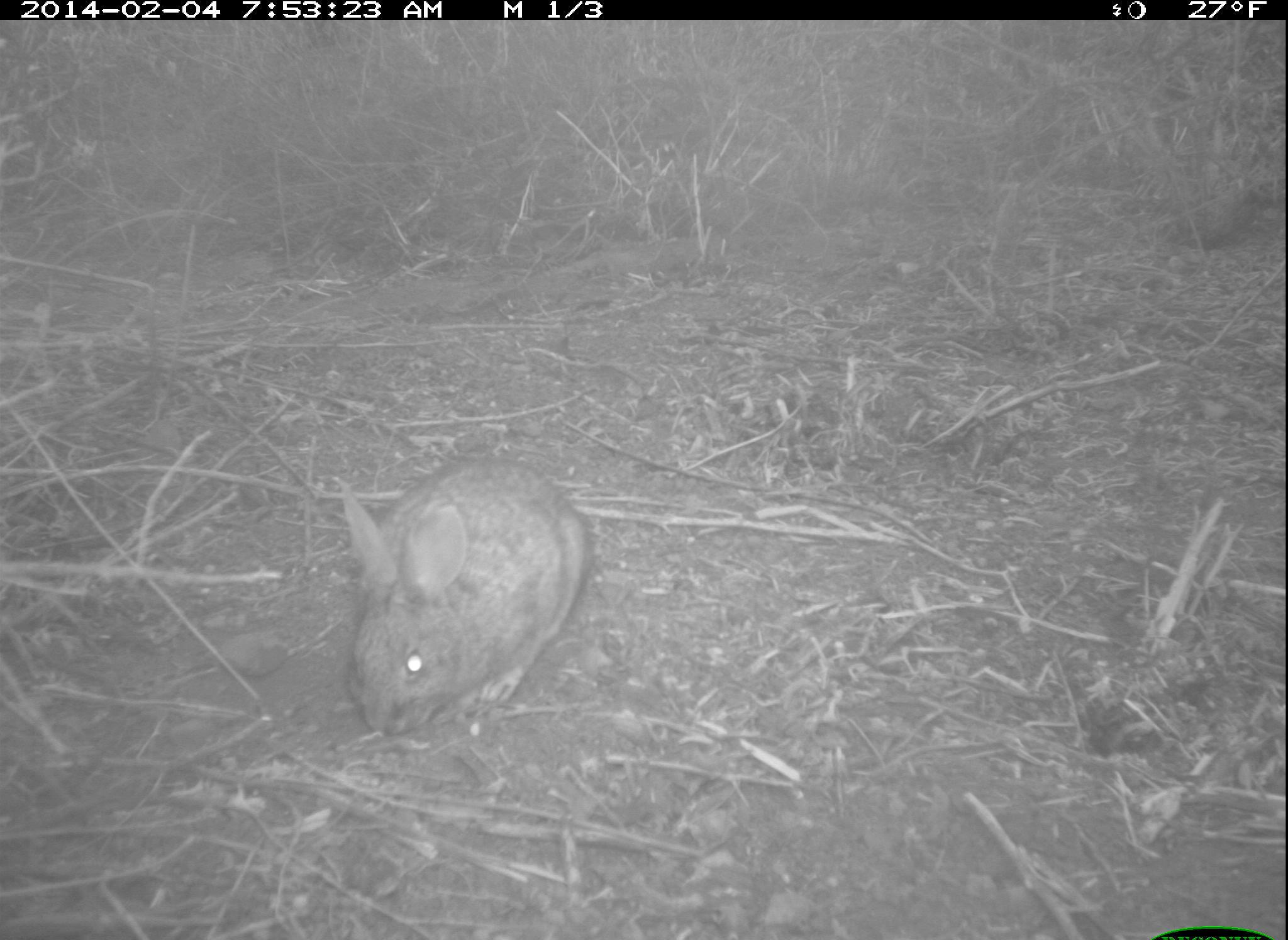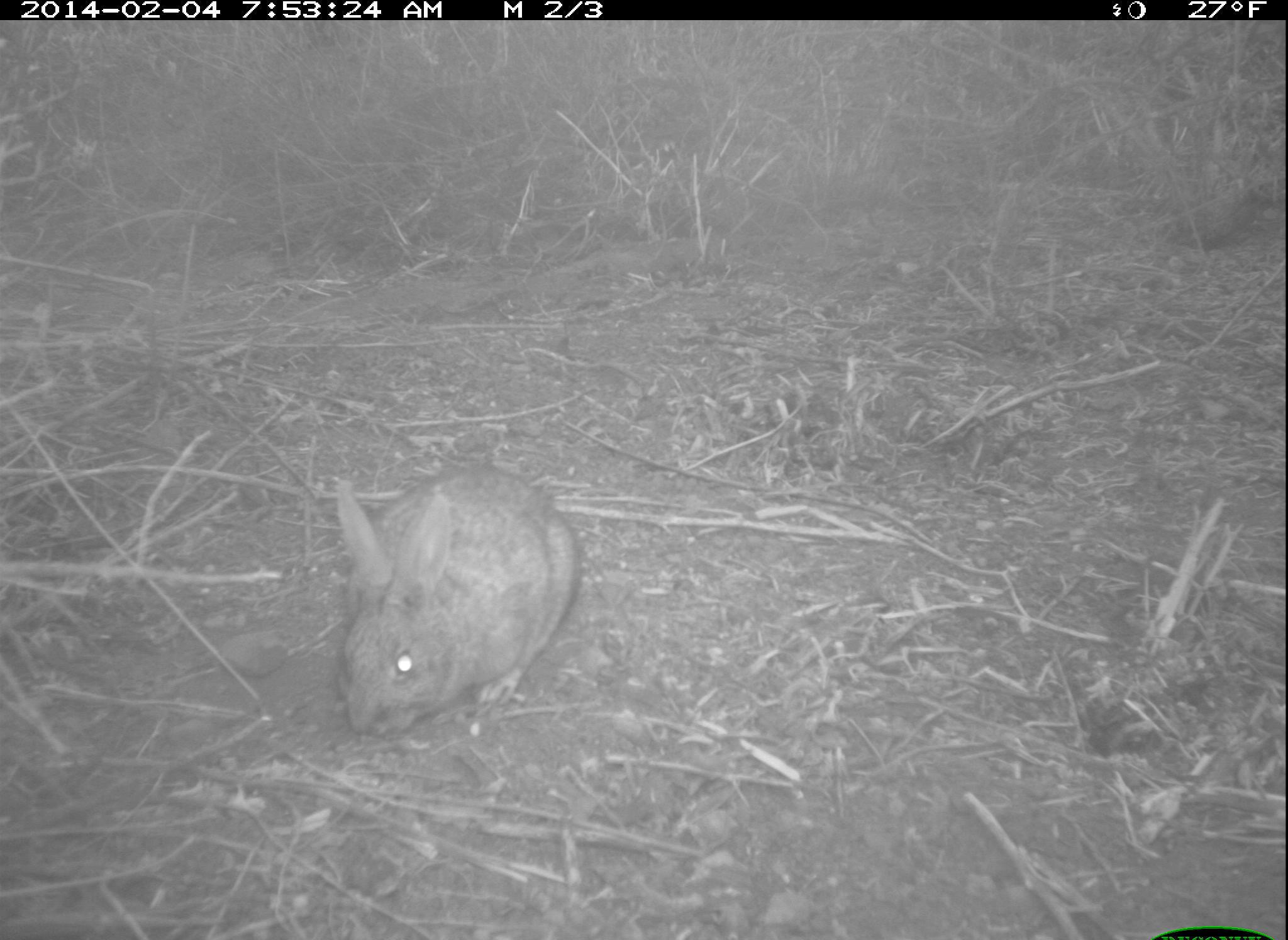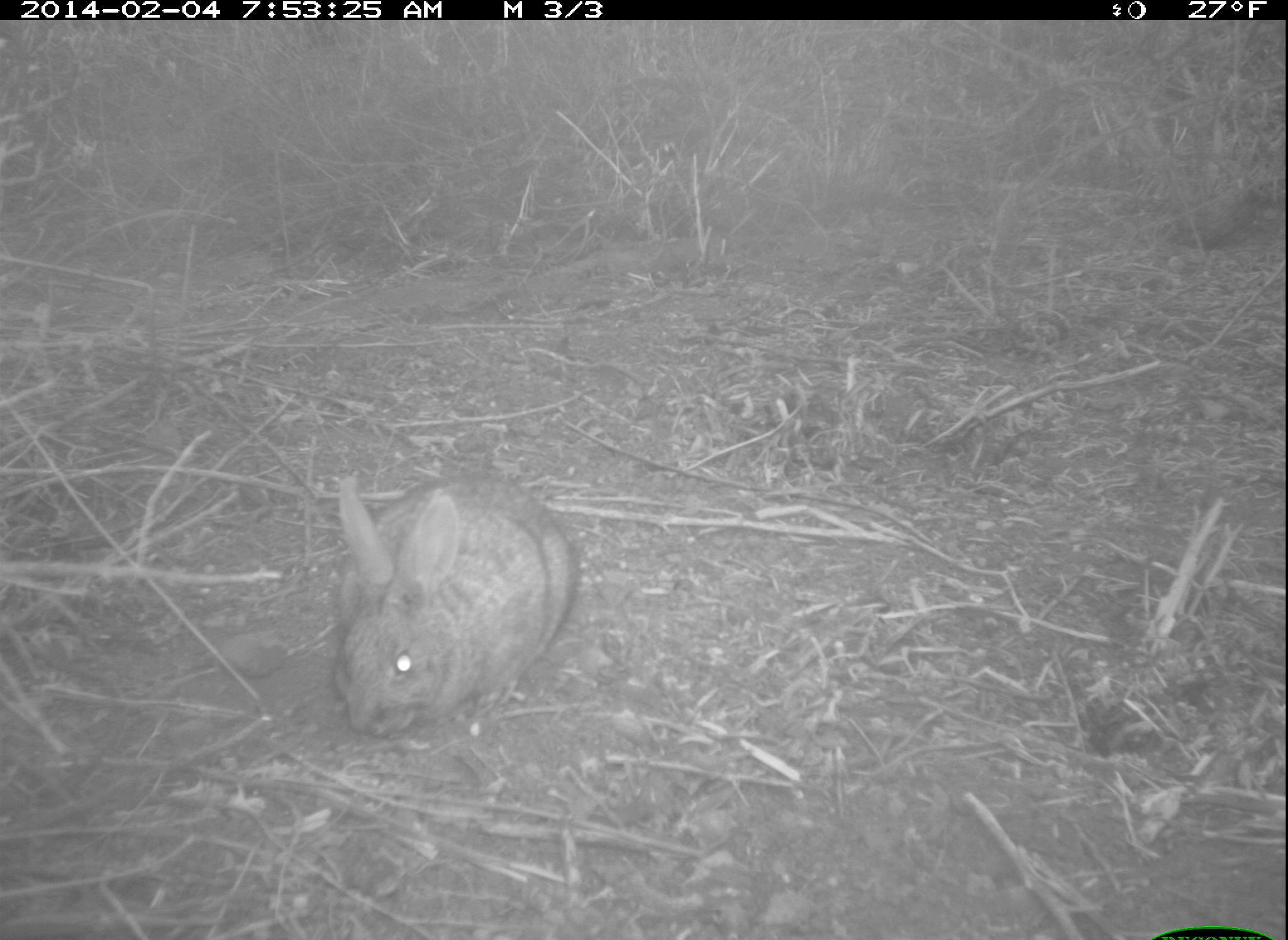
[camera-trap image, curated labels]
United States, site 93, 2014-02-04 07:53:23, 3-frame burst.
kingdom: Animalia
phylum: Chordata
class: Mammalia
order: Lagomorpha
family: Leporidae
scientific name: Leporidae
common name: rabbits and hares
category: rabbit